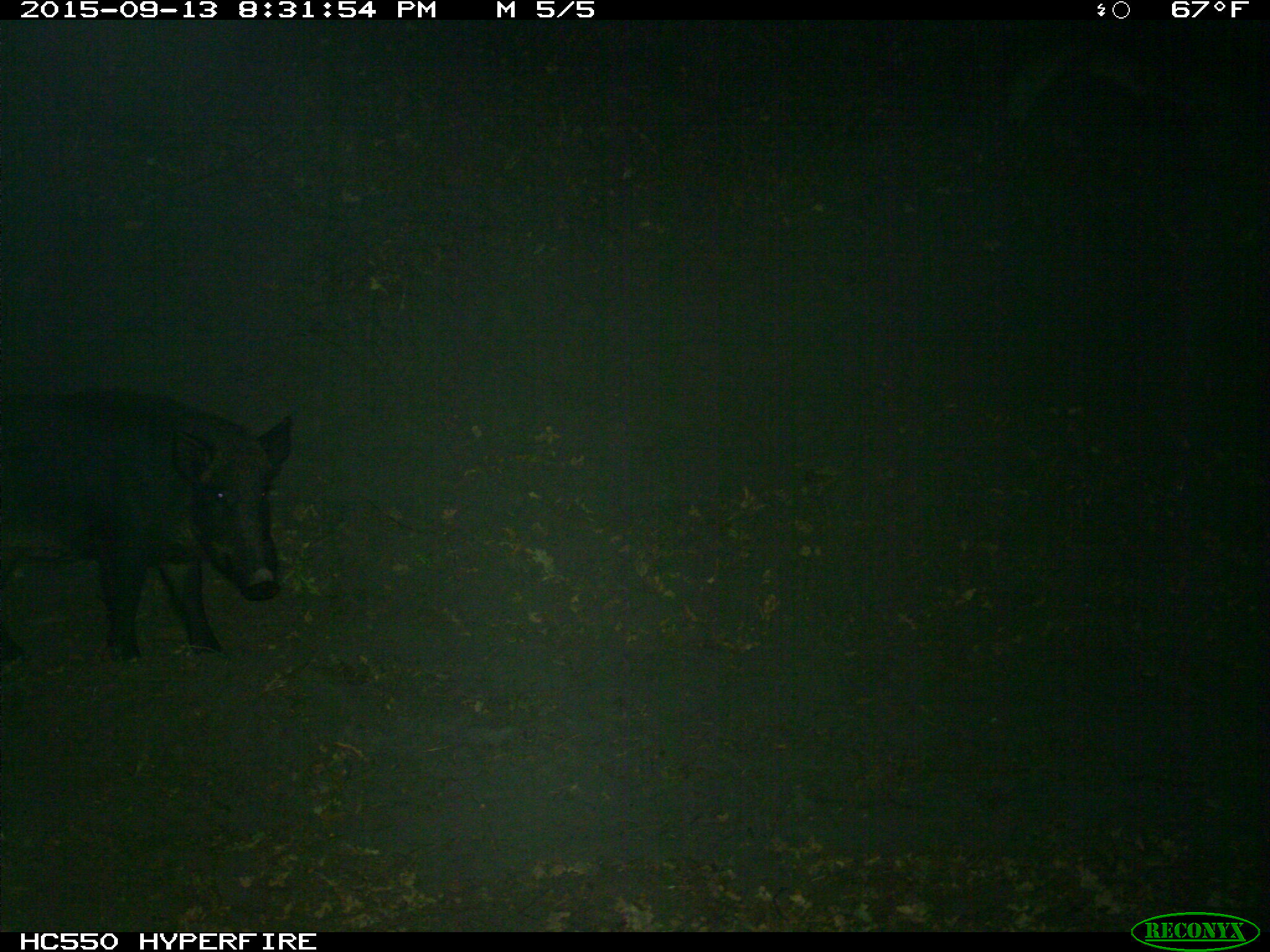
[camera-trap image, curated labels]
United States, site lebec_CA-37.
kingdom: Animalia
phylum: Chordata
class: Mammalia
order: Artiodactyla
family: Suidae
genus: Sus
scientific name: Sus scrofa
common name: wild boar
Sus scrofa (wild boar).